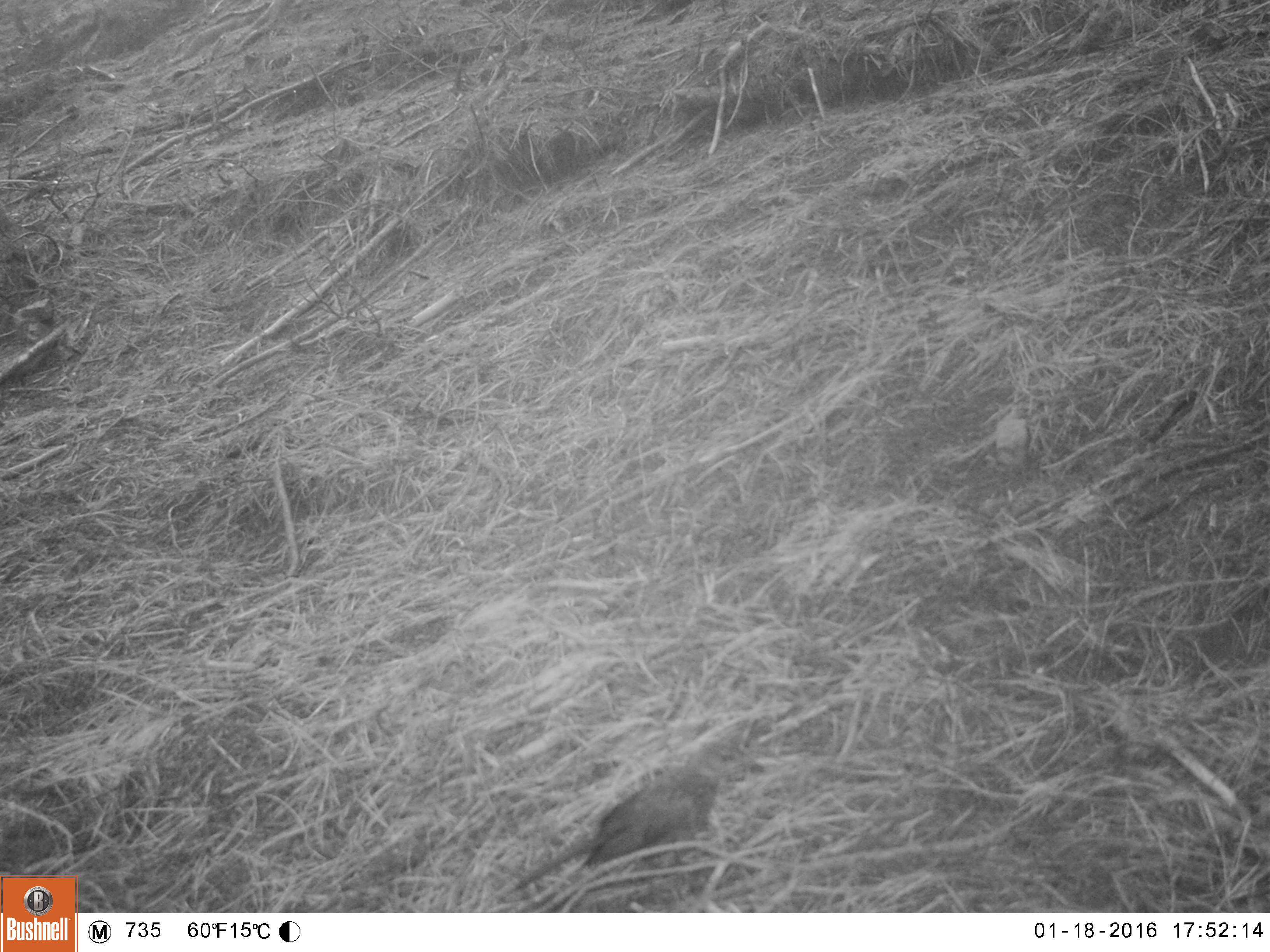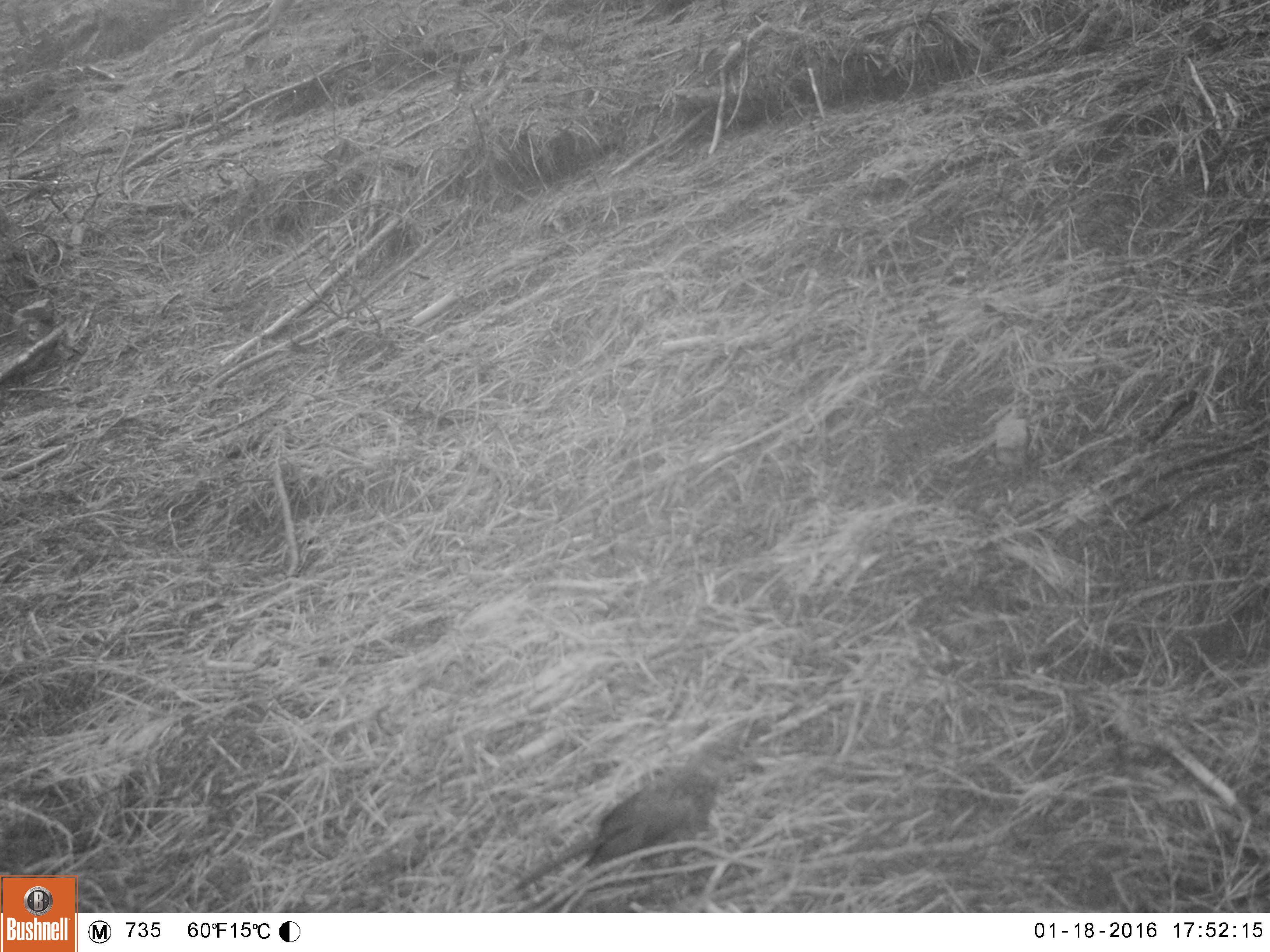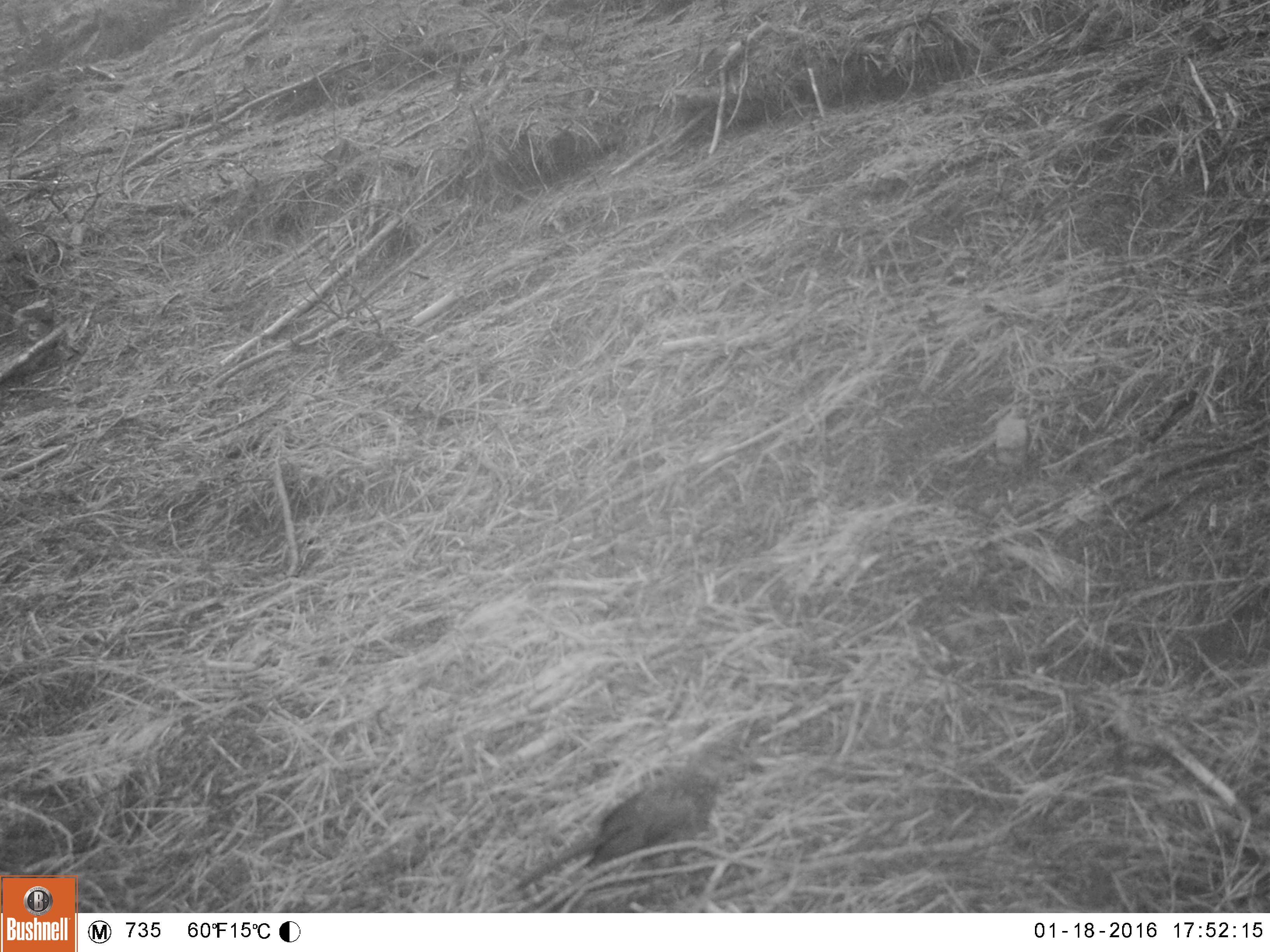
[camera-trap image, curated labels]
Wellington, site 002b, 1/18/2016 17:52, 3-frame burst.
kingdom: Animalia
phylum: Chordata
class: Aves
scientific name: Aves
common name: bird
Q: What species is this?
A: Bird (Aves).